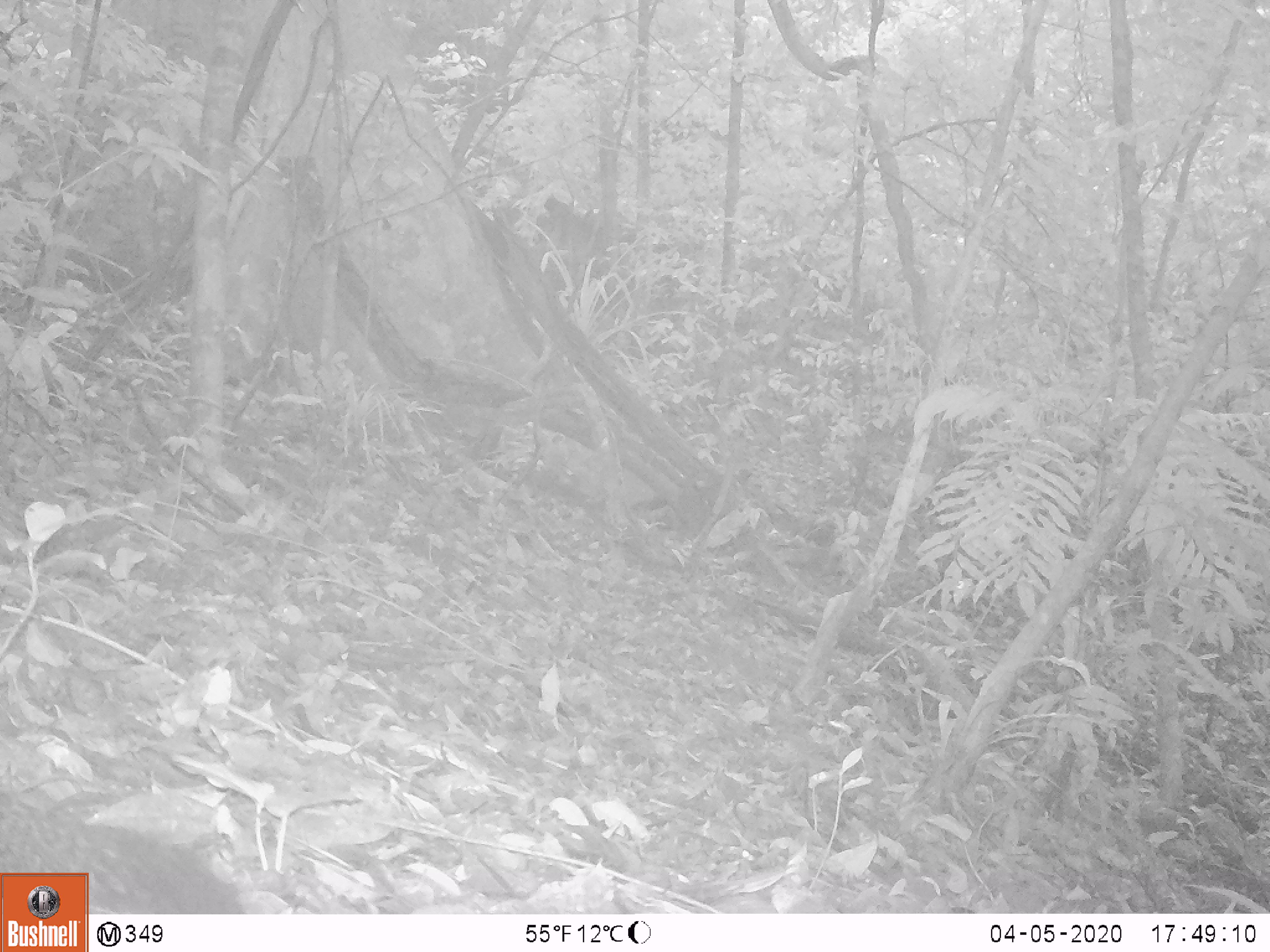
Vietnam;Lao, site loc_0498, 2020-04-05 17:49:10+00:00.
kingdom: Animalia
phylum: Chordata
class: Mammalia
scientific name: Mammalia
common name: mammal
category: unidentified small mammal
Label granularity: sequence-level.